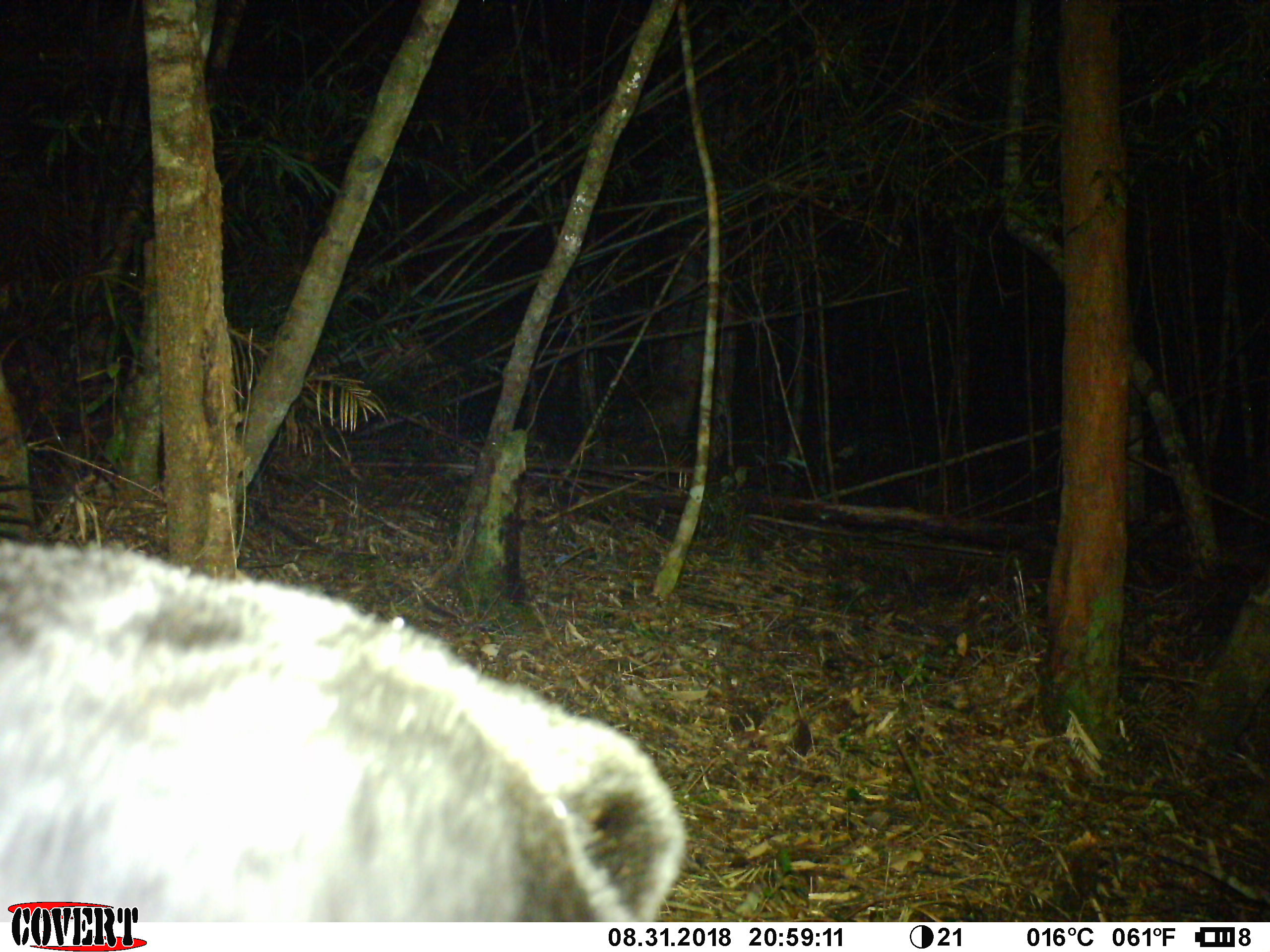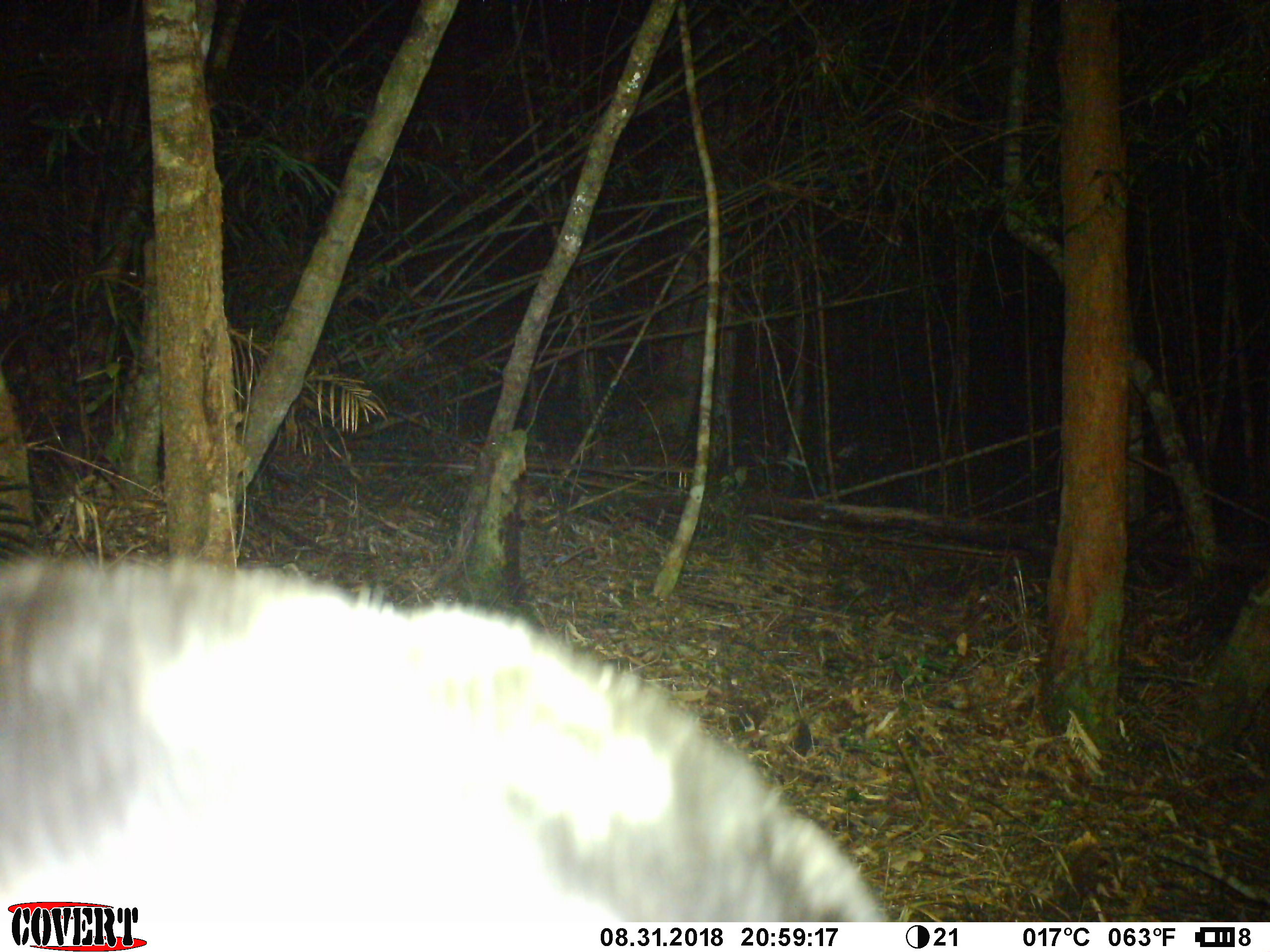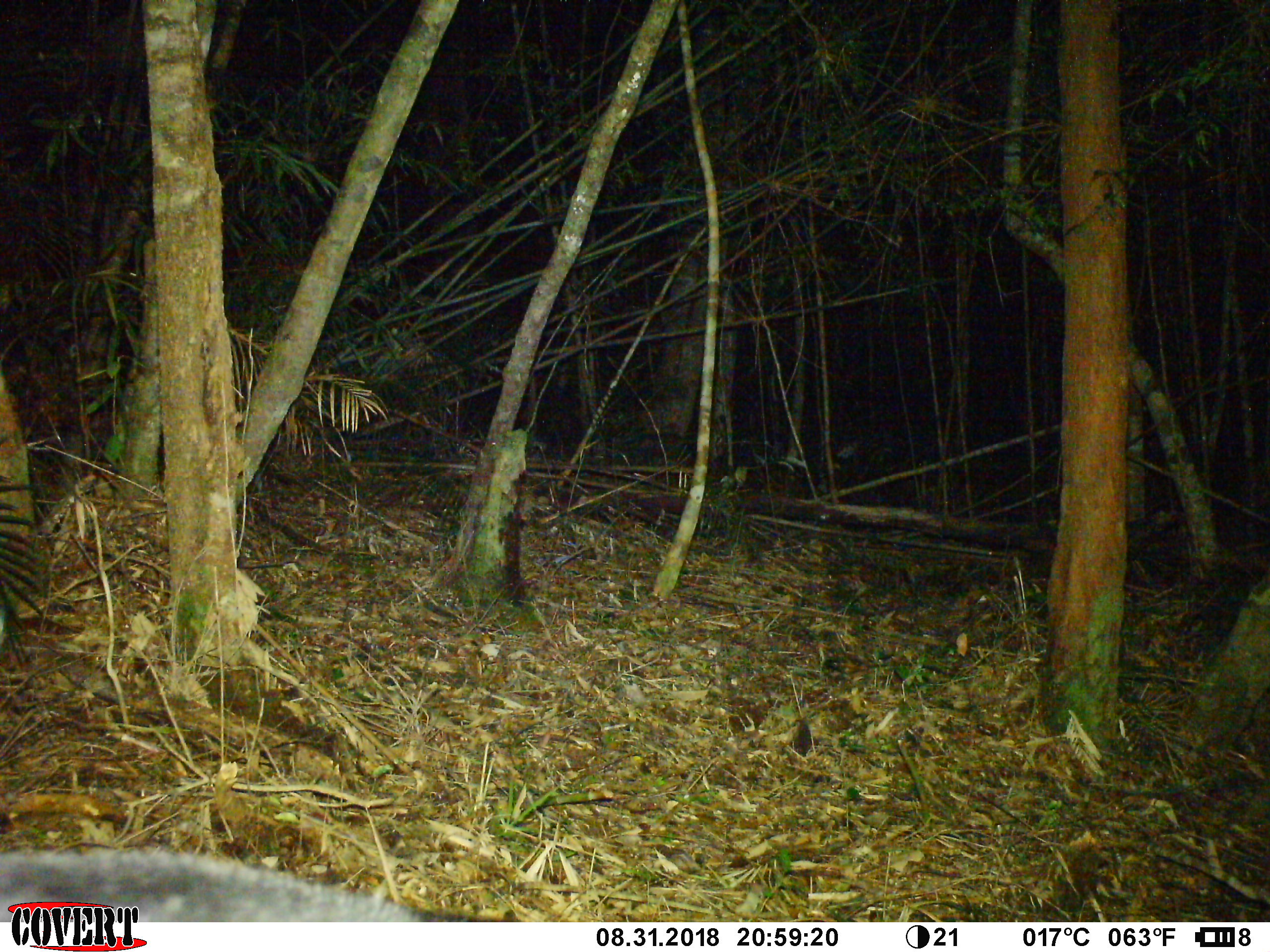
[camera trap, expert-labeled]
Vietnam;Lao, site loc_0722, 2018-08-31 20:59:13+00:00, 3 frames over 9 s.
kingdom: Animalia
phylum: Chordata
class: Mammalia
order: Carnivora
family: Ursidae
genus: Helarctos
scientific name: Helarctos malayanus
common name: sun bear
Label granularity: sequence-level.